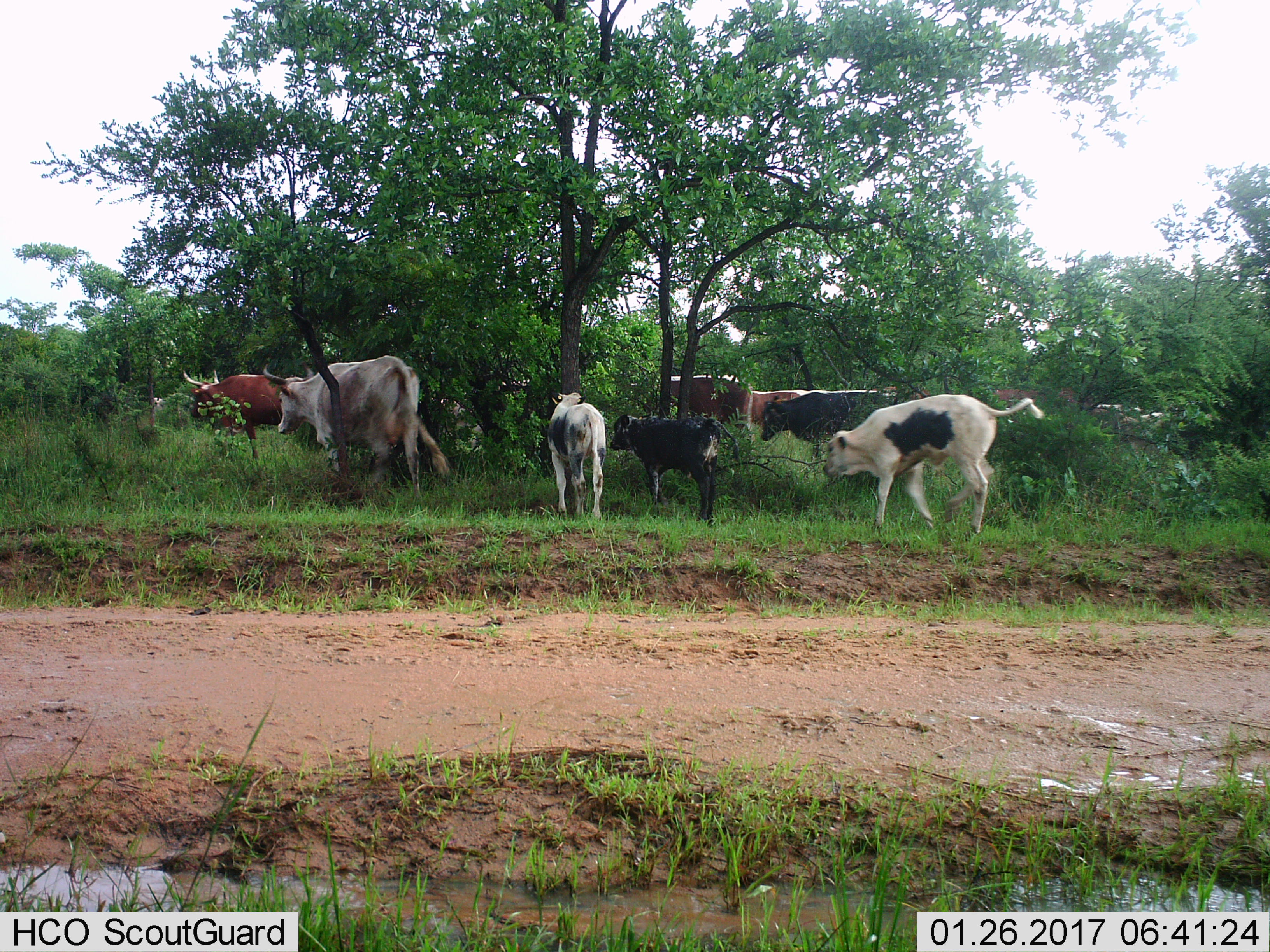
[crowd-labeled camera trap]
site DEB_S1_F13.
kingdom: Animalia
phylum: Chordata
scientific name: Vertebrata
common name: domestic animal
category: domesticanimal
Domesticanimal (domestic animal) (Vertebrata), count 11-50. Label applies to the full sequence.